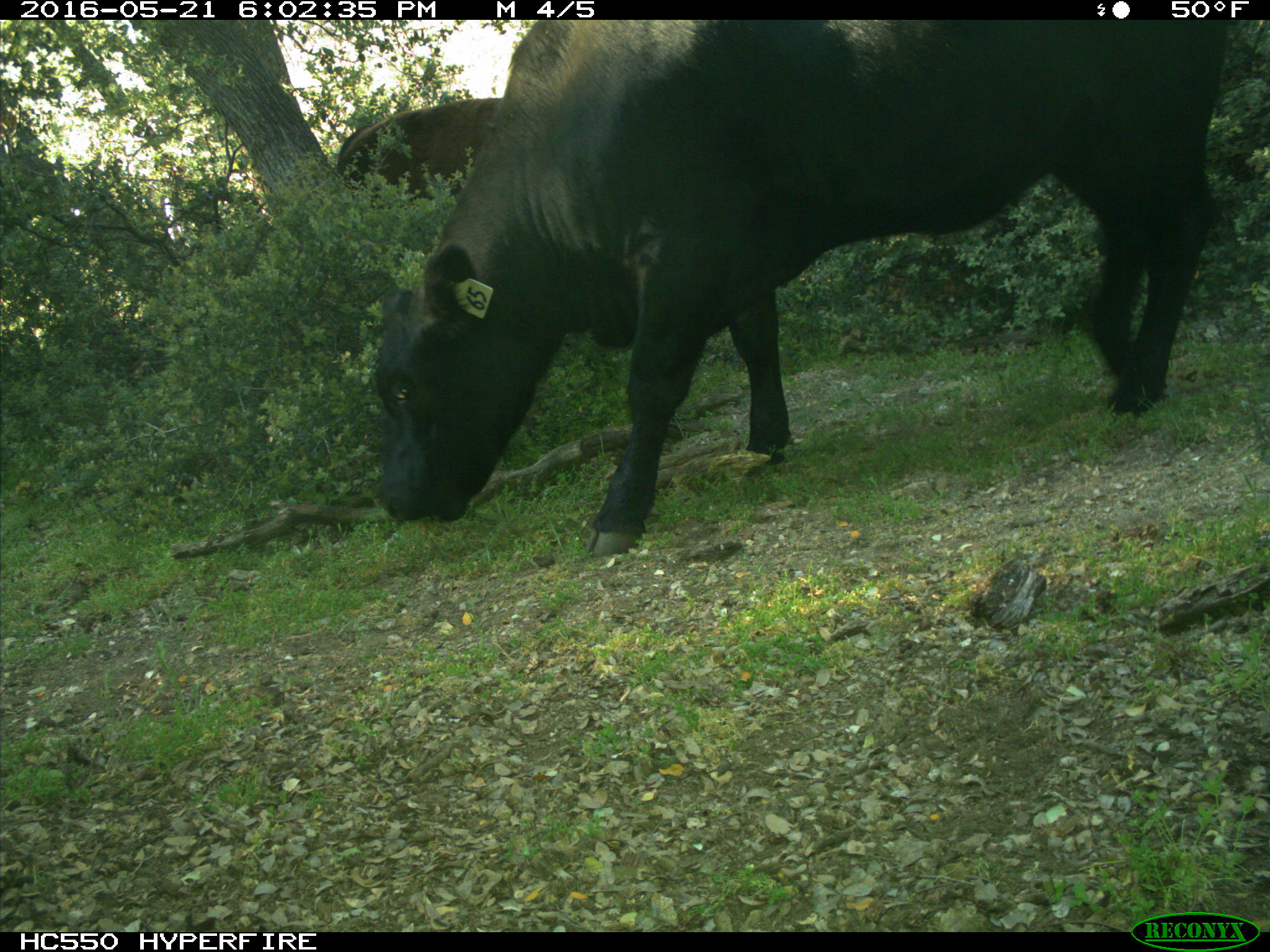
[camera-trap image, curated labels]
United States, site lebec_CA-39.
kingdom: Animalia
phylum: Chordata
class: Mammalia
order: Artiodactyla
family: Bovidae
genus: Bos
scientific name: Bos taurus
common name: domestic cow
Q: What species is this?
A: Bos taurus (domestic cow).